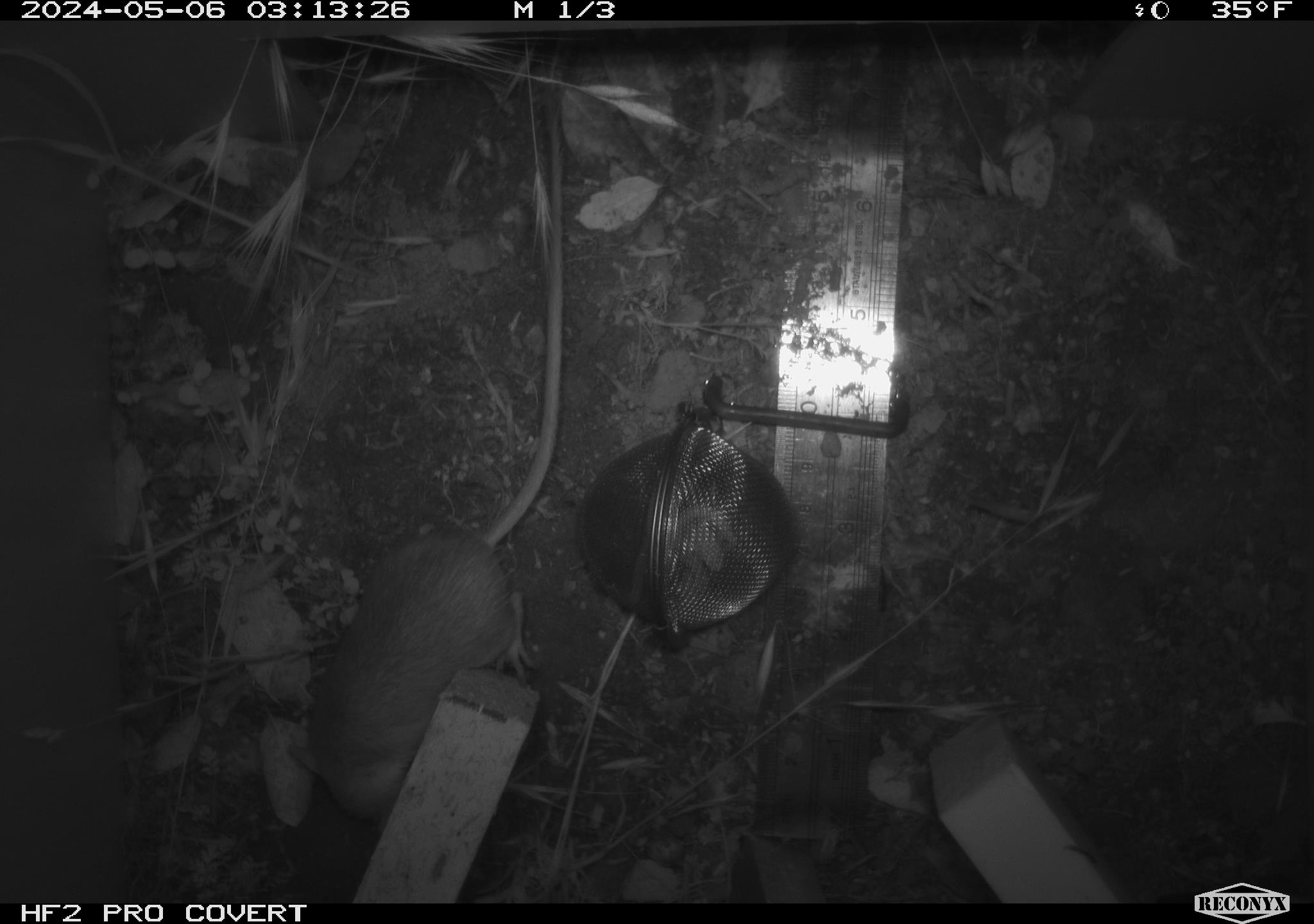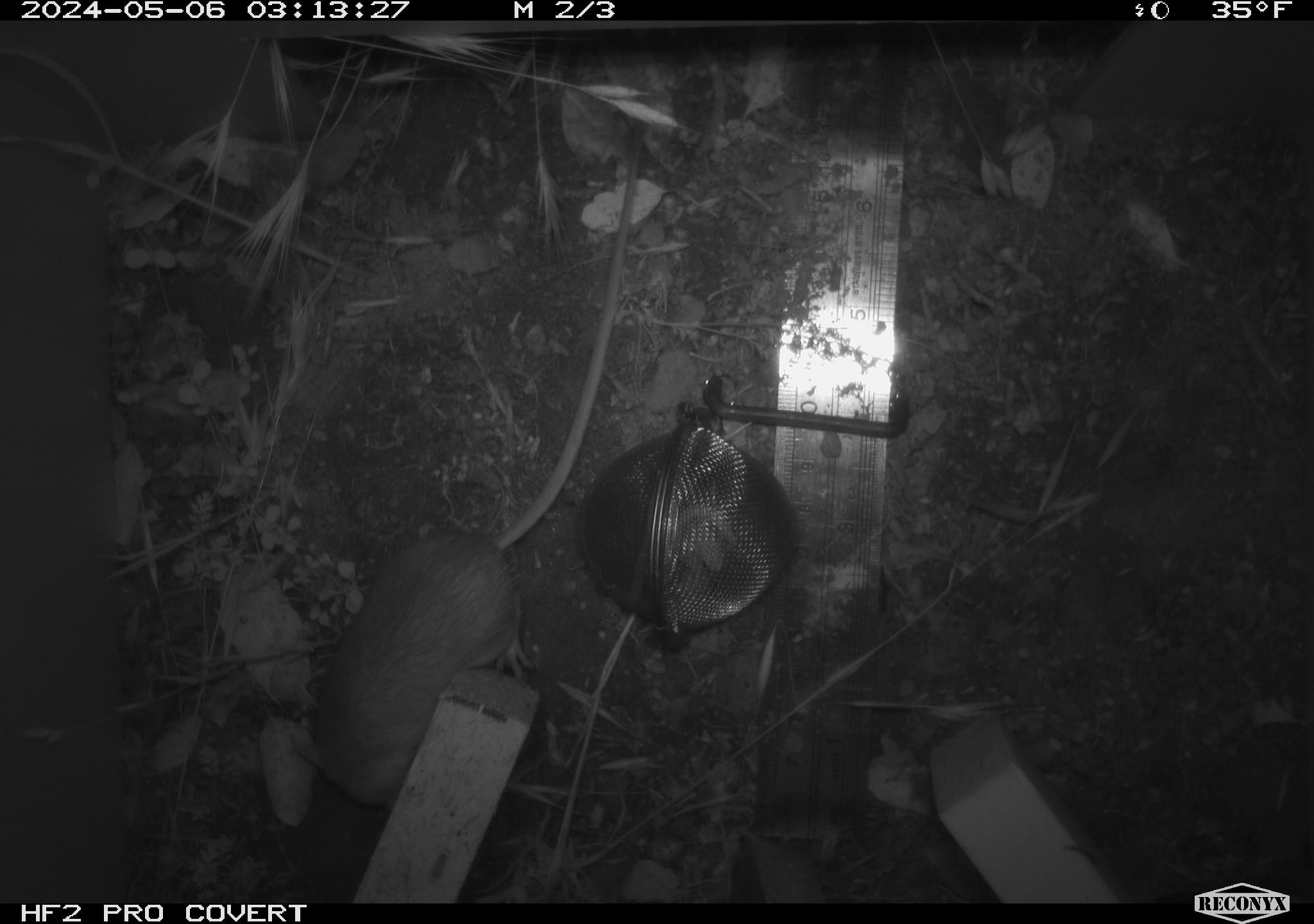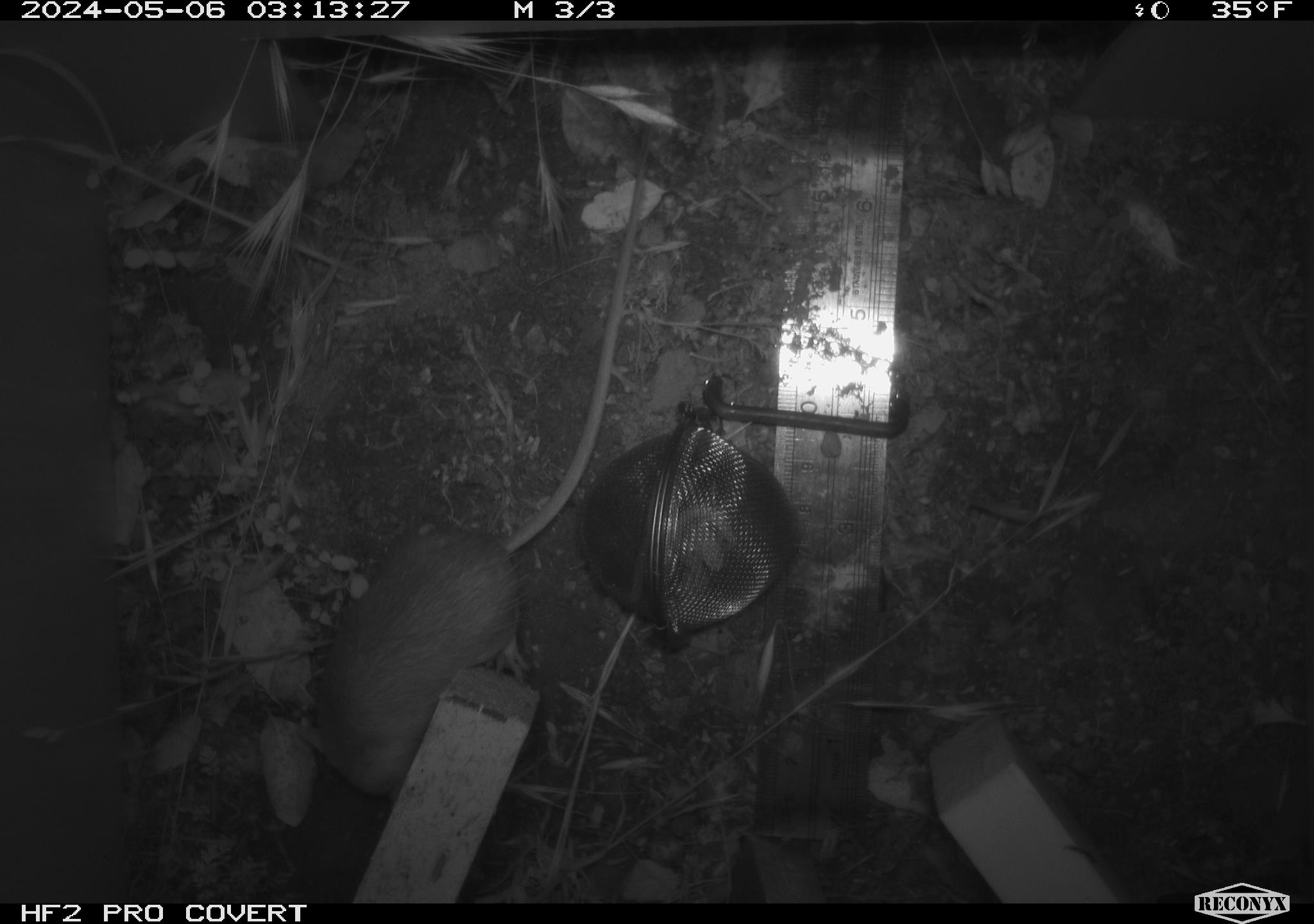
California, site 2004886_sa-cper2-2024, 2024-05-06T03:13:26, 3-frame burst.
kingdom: Animalia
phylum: Chordata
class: Mammalia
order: Rodentia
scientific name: Rodentia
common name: rodent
Rodent (Rodentia).